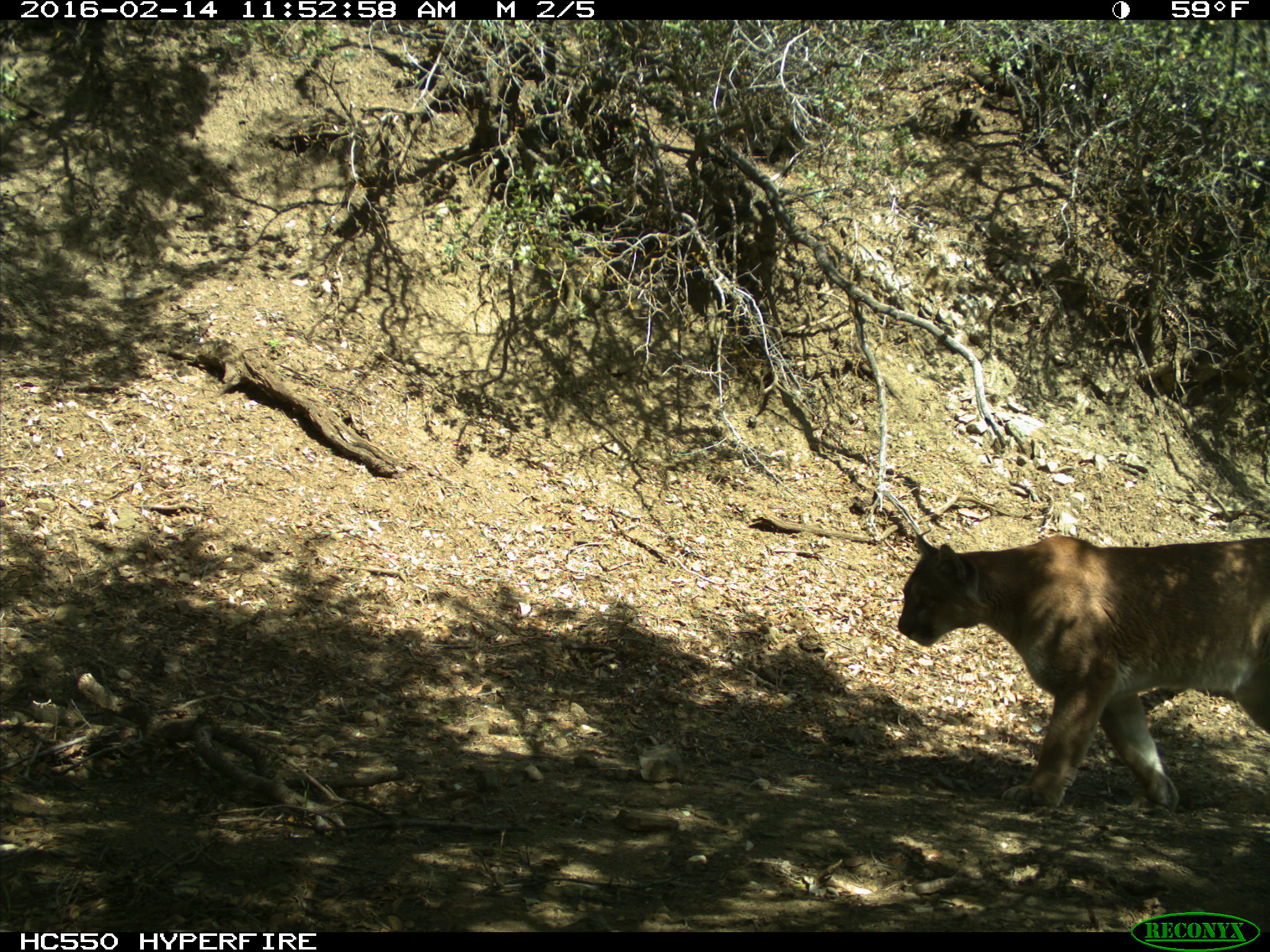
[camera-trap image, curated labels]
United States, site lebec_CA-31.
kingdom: Animalia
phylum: Chordata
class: Mammalia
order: Carnivora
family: Felidae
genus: Puma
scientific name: Puma concolor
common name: mountain lion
Puma concolor (mountain lion).